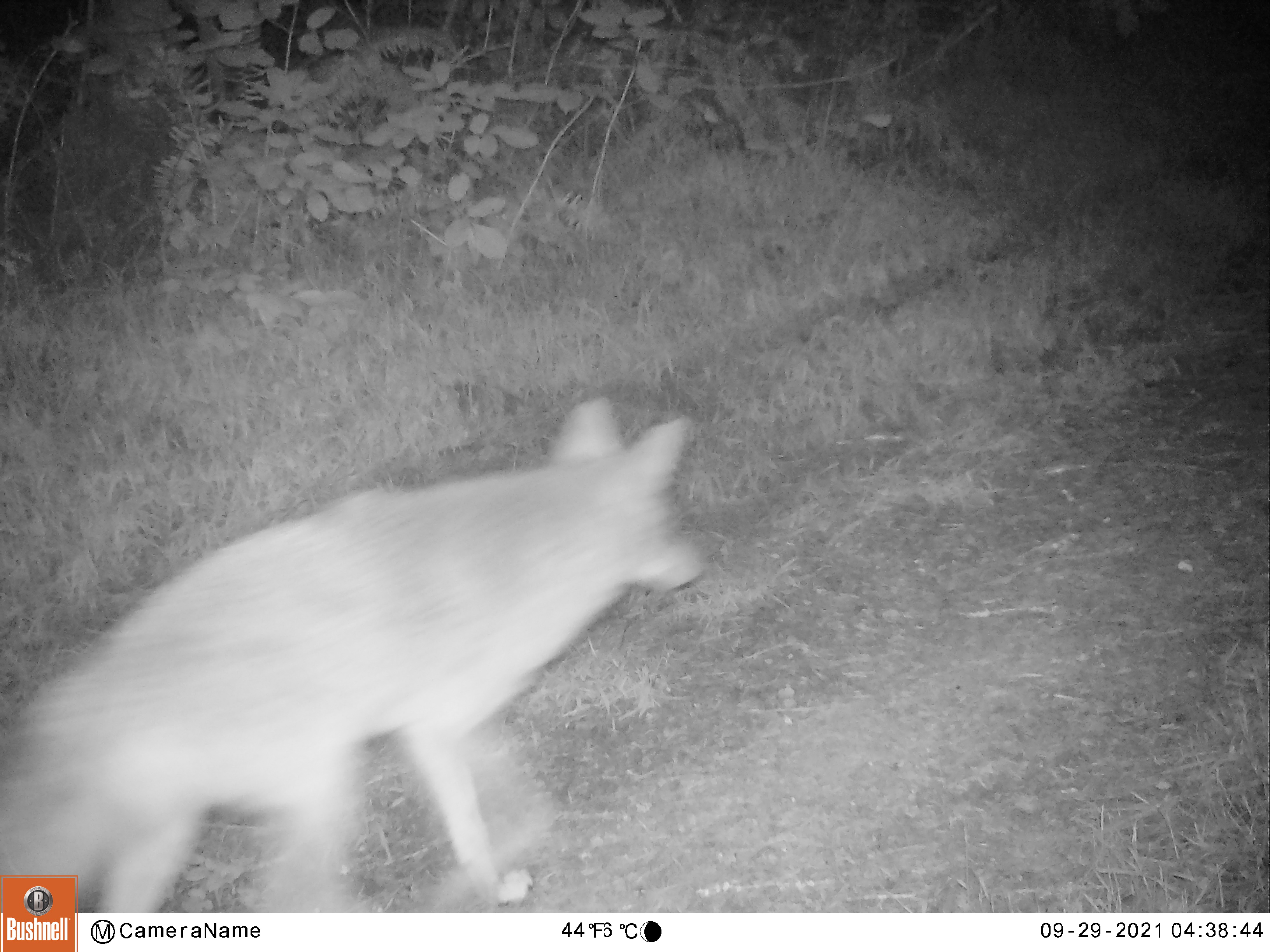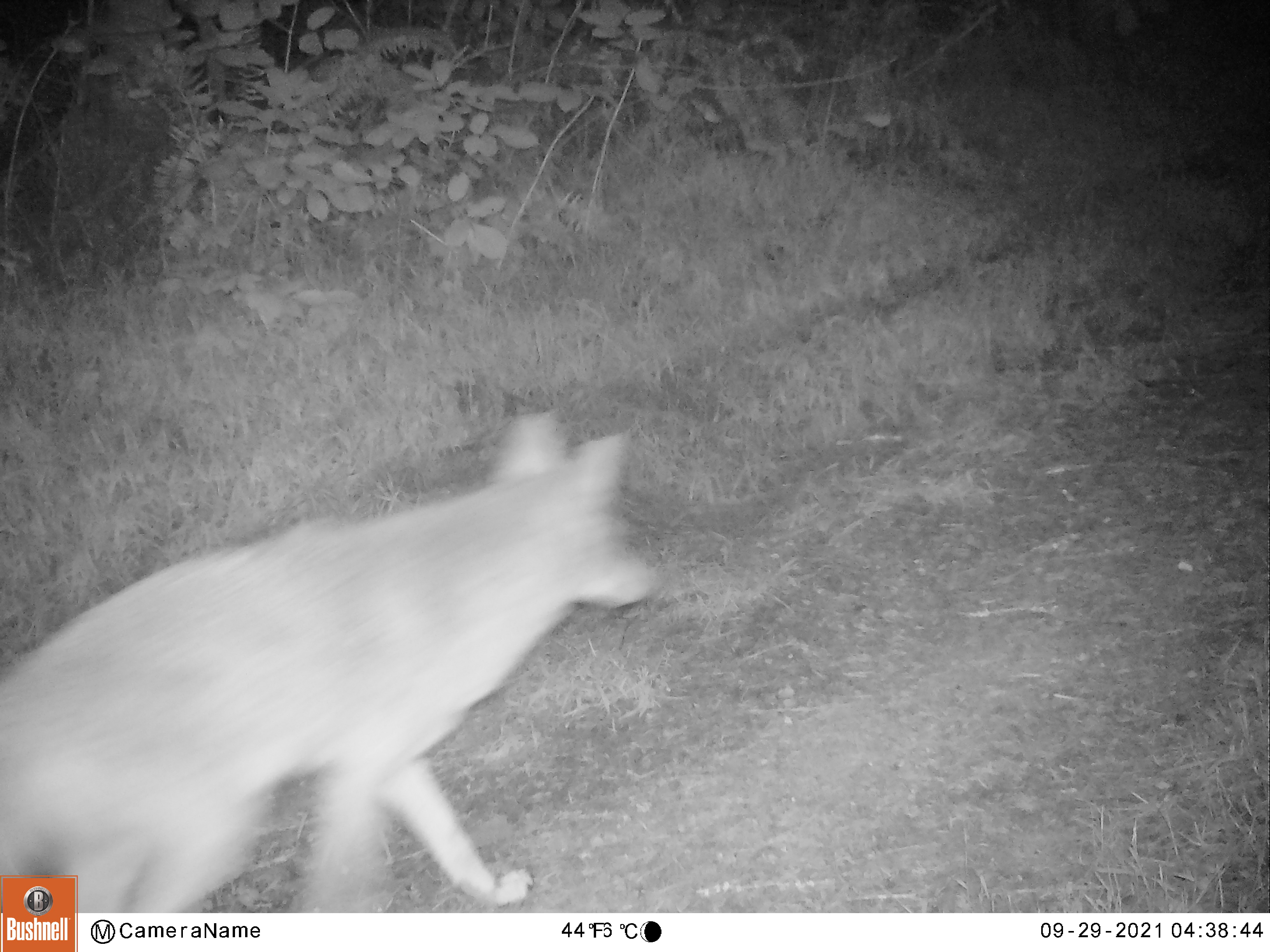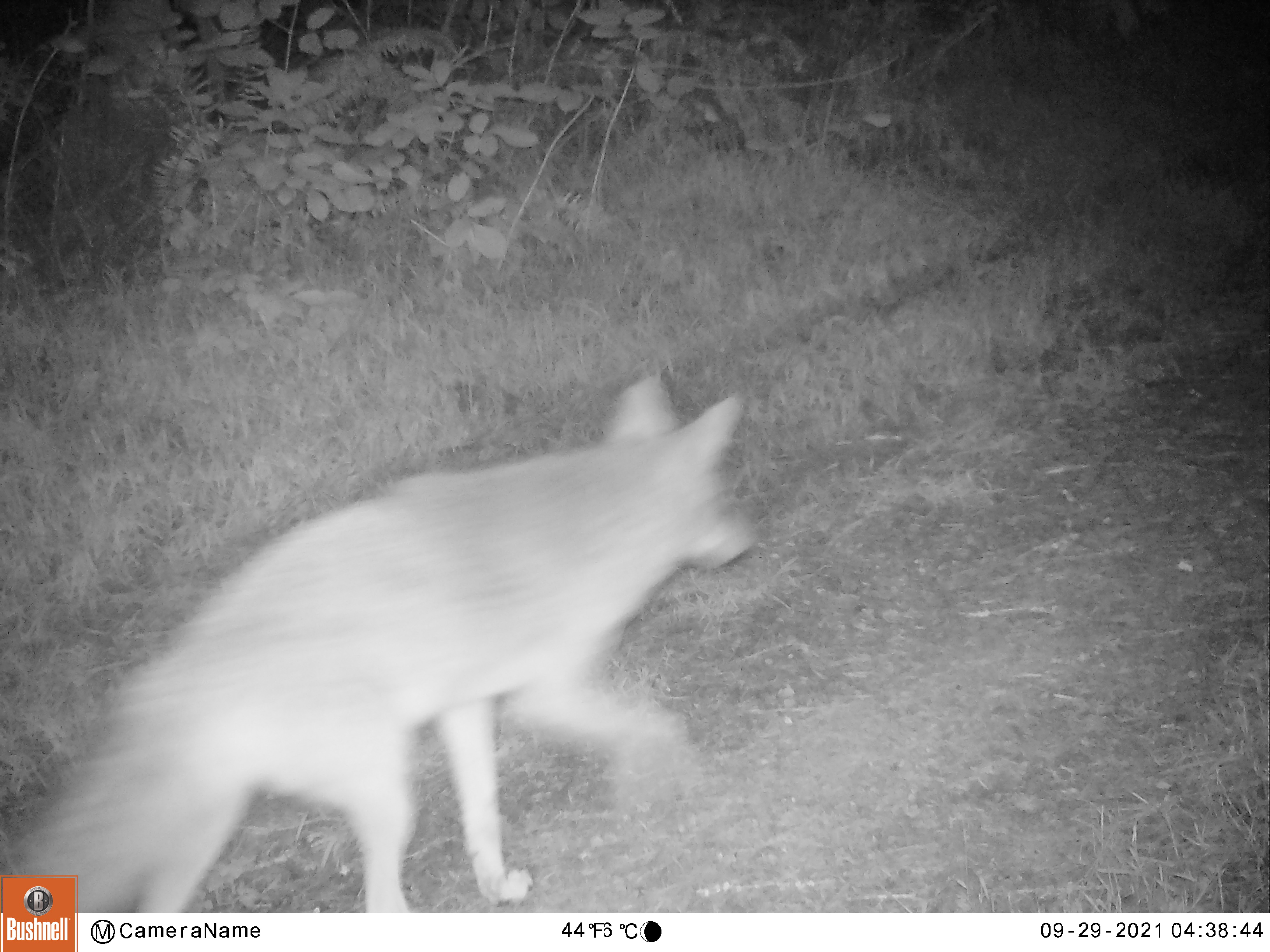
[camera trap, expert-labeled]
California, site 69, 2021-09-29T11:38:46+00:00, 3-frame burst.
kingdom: Animalia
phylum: Chordata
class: Mammalia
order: Carnivora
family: Canidae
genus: Canis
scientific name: Canis latrans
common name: coyote